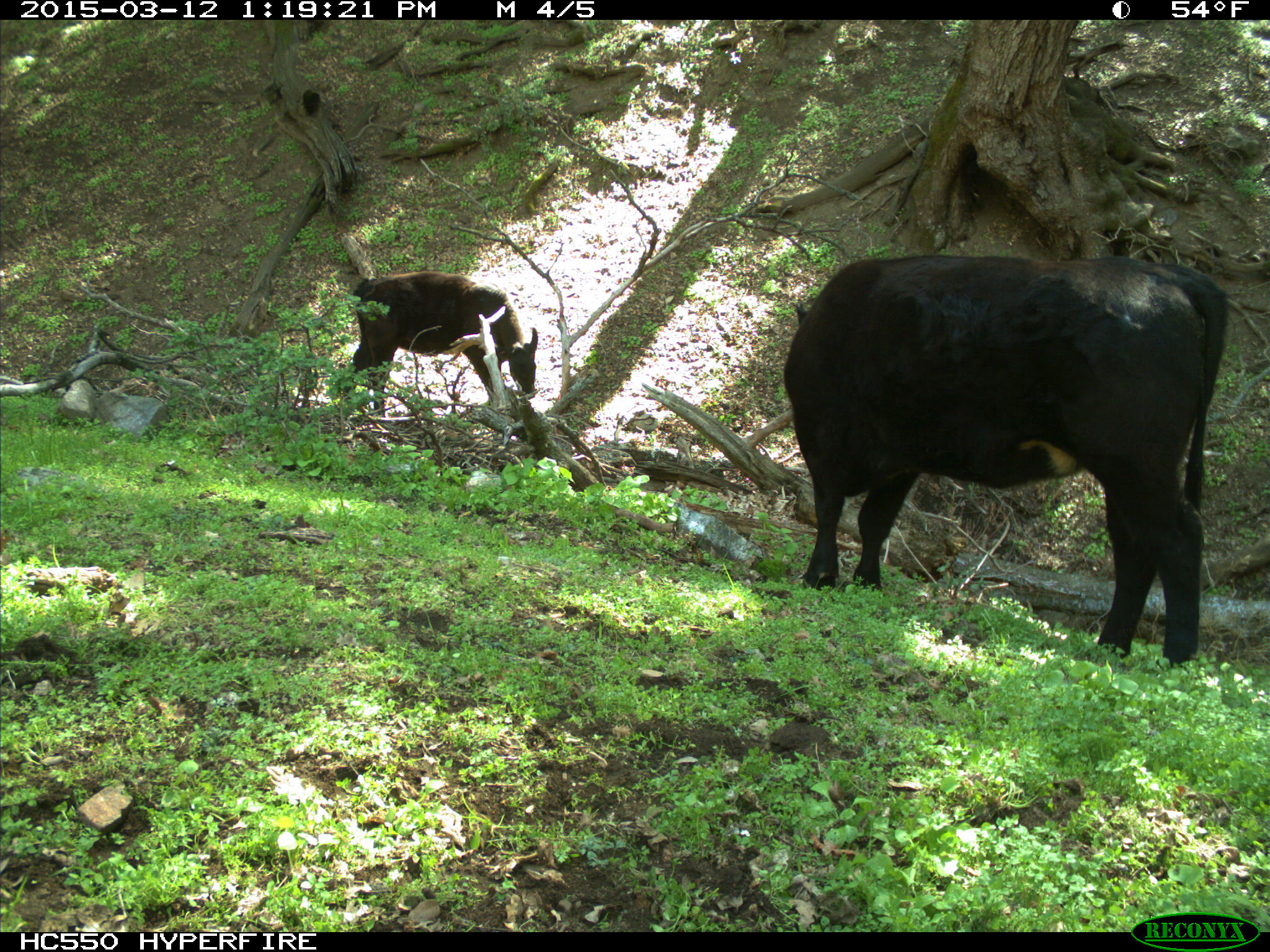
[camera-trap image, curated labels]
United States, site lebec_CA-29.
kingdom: Animalia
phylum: Chordata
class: Mammalia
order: Artiodactyla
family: Bovidae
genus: Bos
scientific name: Bos taurus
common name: domestic cow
Bos taurus (domestic cow).